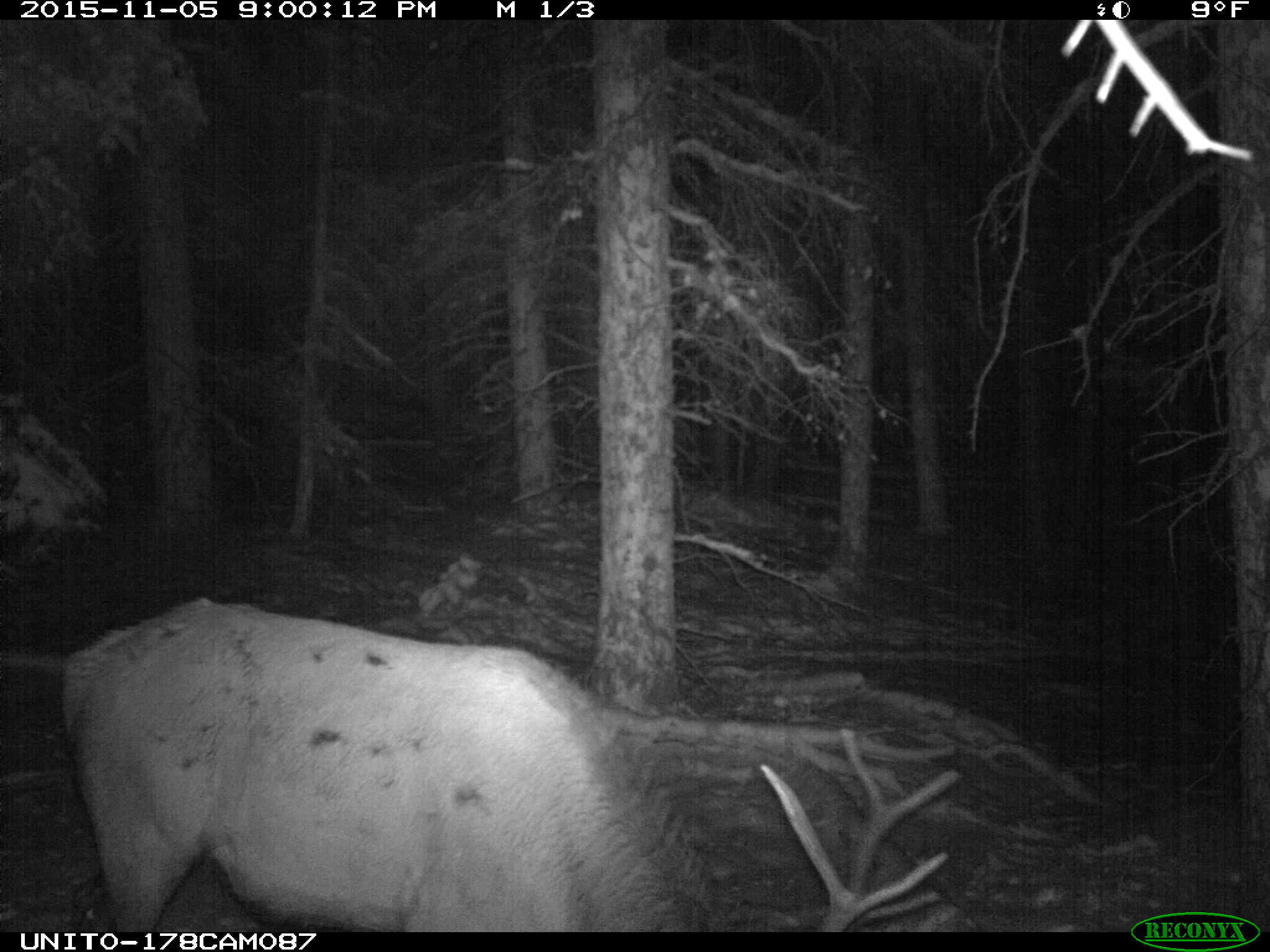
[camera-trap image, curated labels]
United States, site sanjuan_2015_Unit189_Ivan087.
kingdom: Animalia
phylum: Chordata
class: Mammalia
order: Artiodactyla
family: Cervidae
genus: Cervus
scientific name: Cervus elaphus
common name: red deer